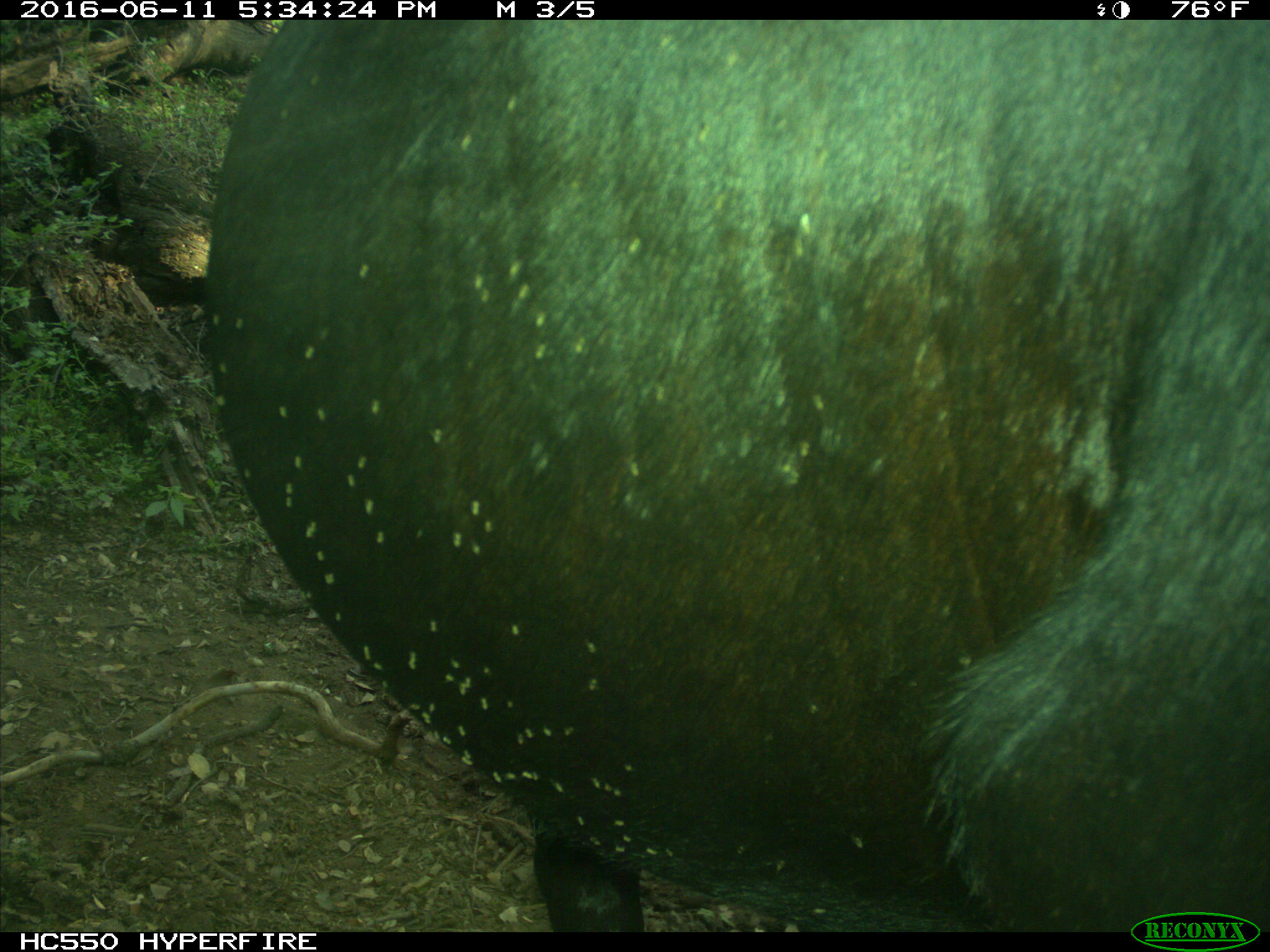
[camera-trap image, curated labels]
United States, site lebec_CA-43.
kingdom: Animalia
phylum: Chordata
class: Mammalia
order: Artiodactyla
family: Bovidae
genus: Bos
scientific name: Bos taurus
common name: domestic cow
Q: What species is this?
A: Bos taurus (domestic cow).